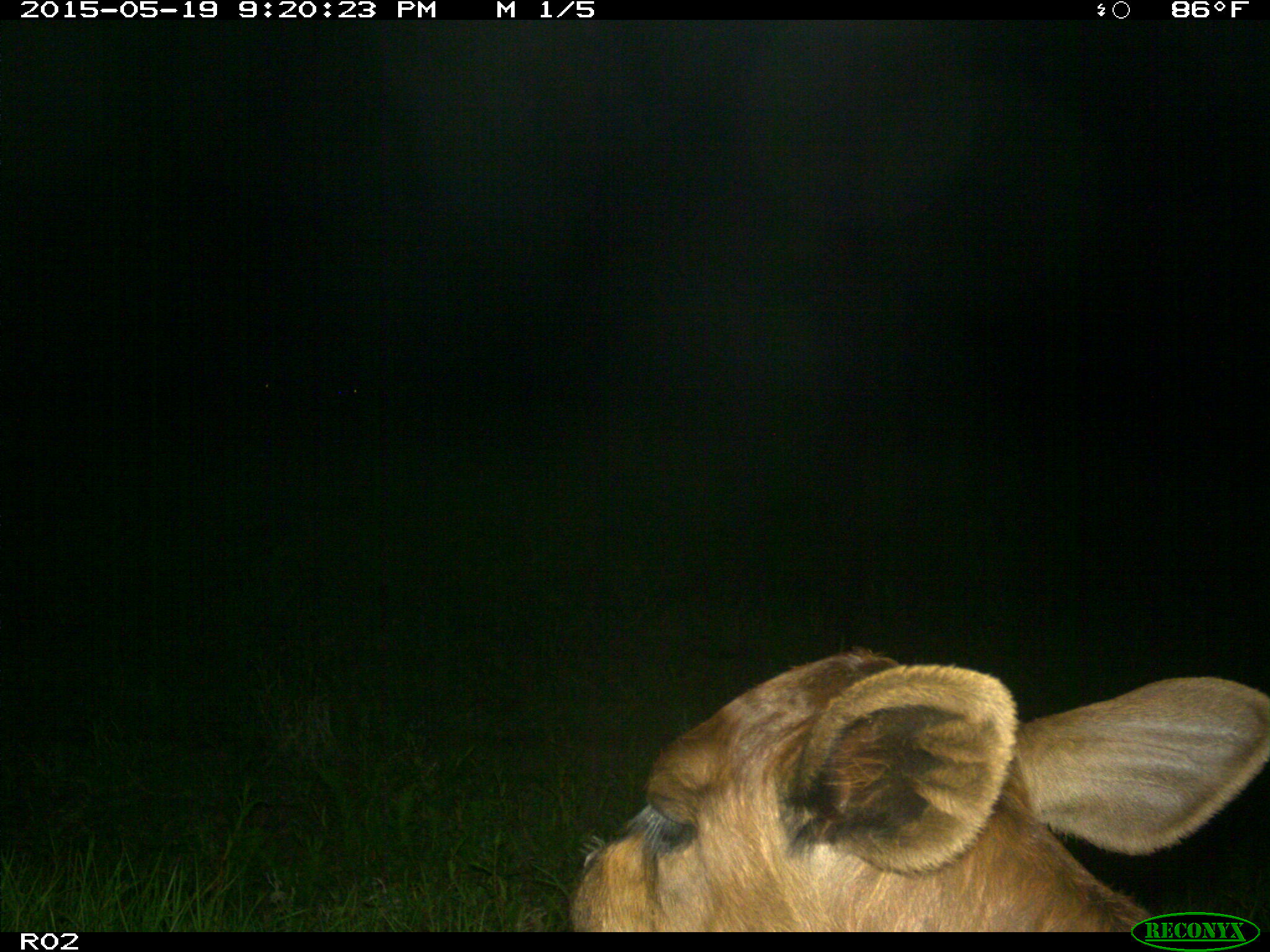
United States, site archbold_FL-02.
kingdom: Animalia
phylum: Chordata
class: Mammalia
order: Artiodactyla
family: Bovidae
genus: Bos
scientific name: Bos taurus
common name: domestic cow